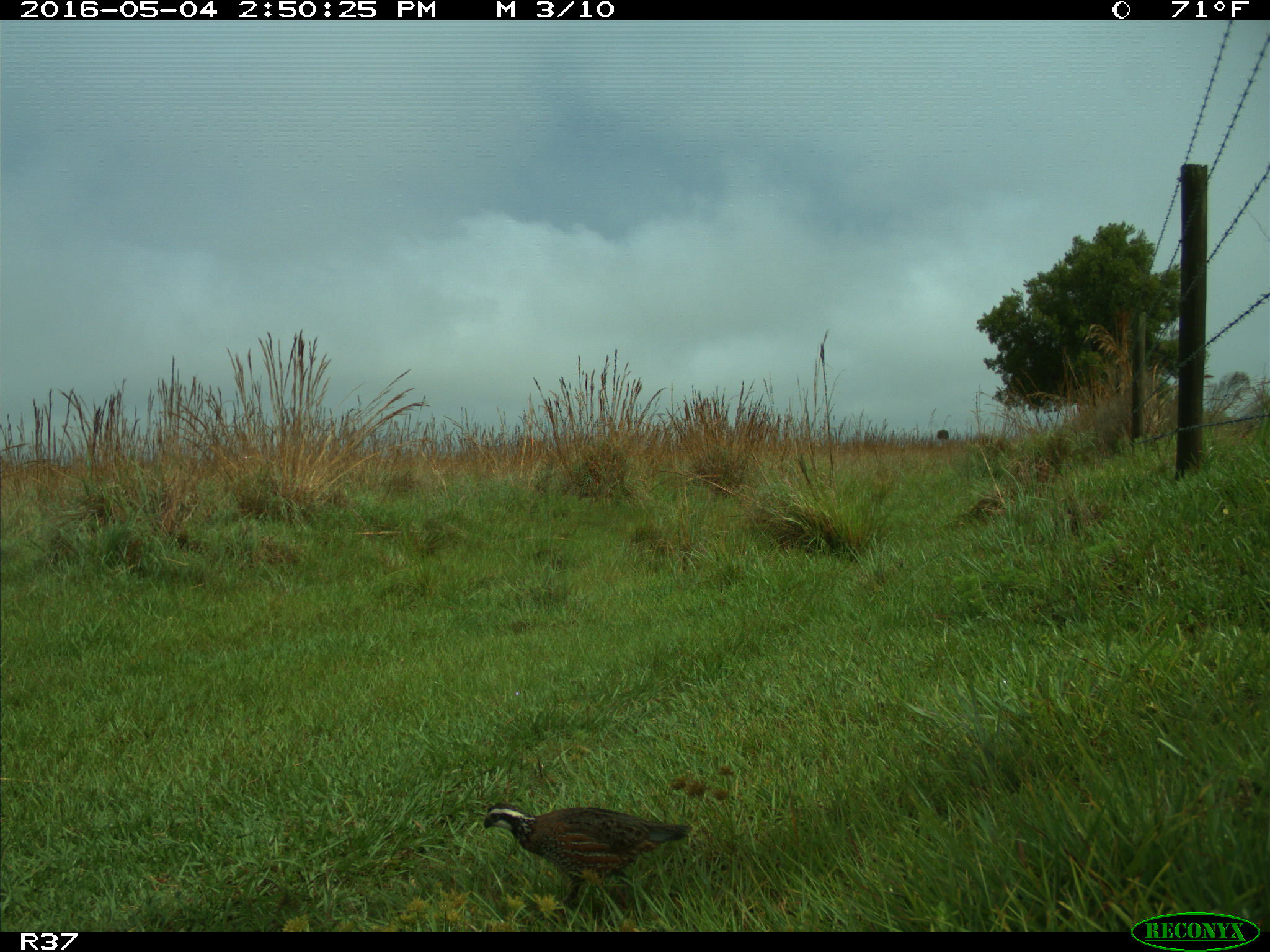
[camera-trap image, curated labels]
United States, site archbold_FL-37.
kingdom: Animalia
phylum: Chordata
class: Aves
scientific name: Aves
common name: birds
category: unidentified bird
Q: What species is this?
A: Unidentified bird (birds) (Aves).